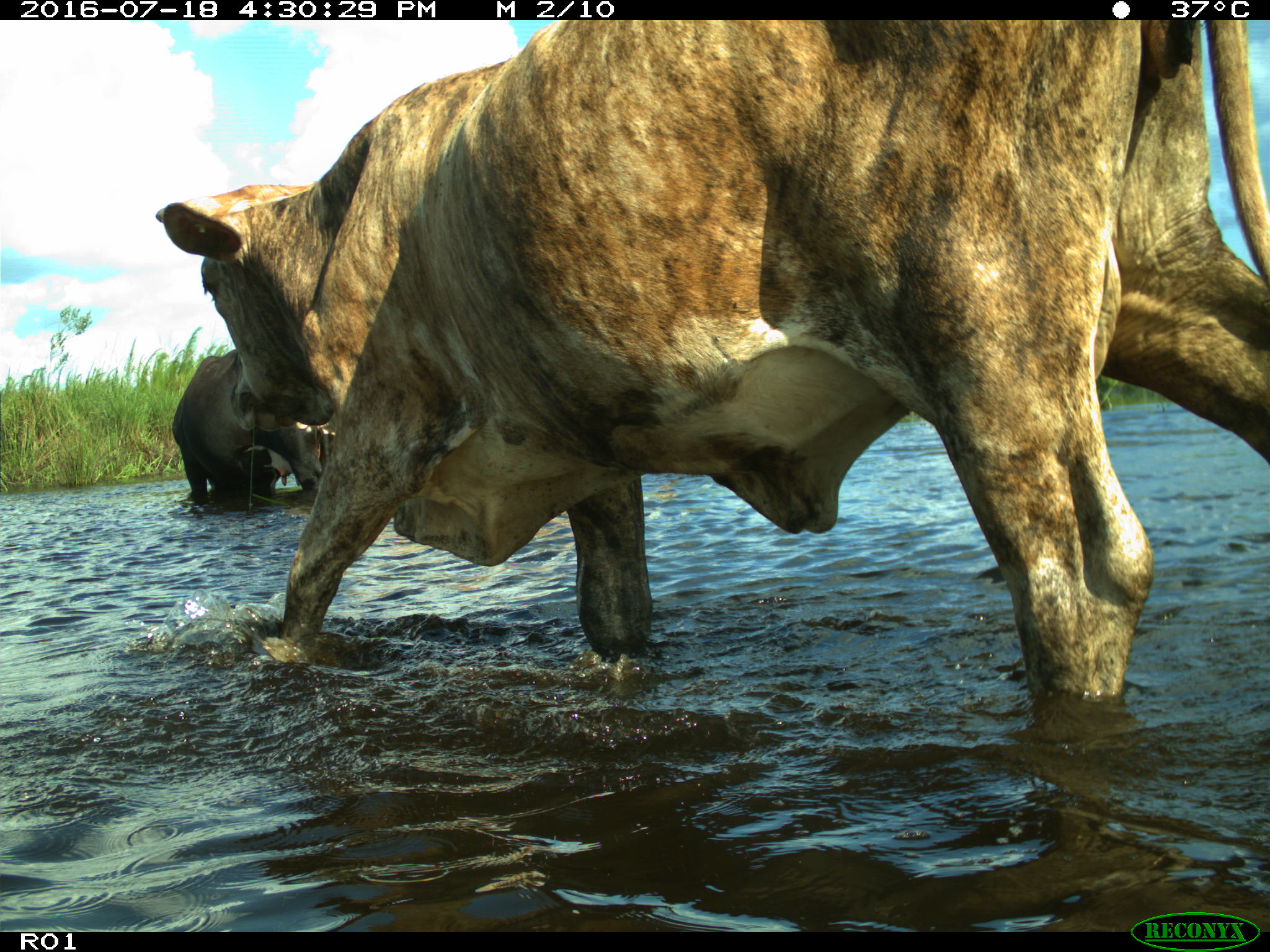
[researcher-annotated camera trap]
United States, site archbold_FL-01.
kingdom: Animalia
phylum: Chordata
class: Mammalia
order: Artiodactyla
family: Bovidae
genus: Bos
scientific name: Bos taurus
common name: domestic cow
Bos taurus (domestic cow).